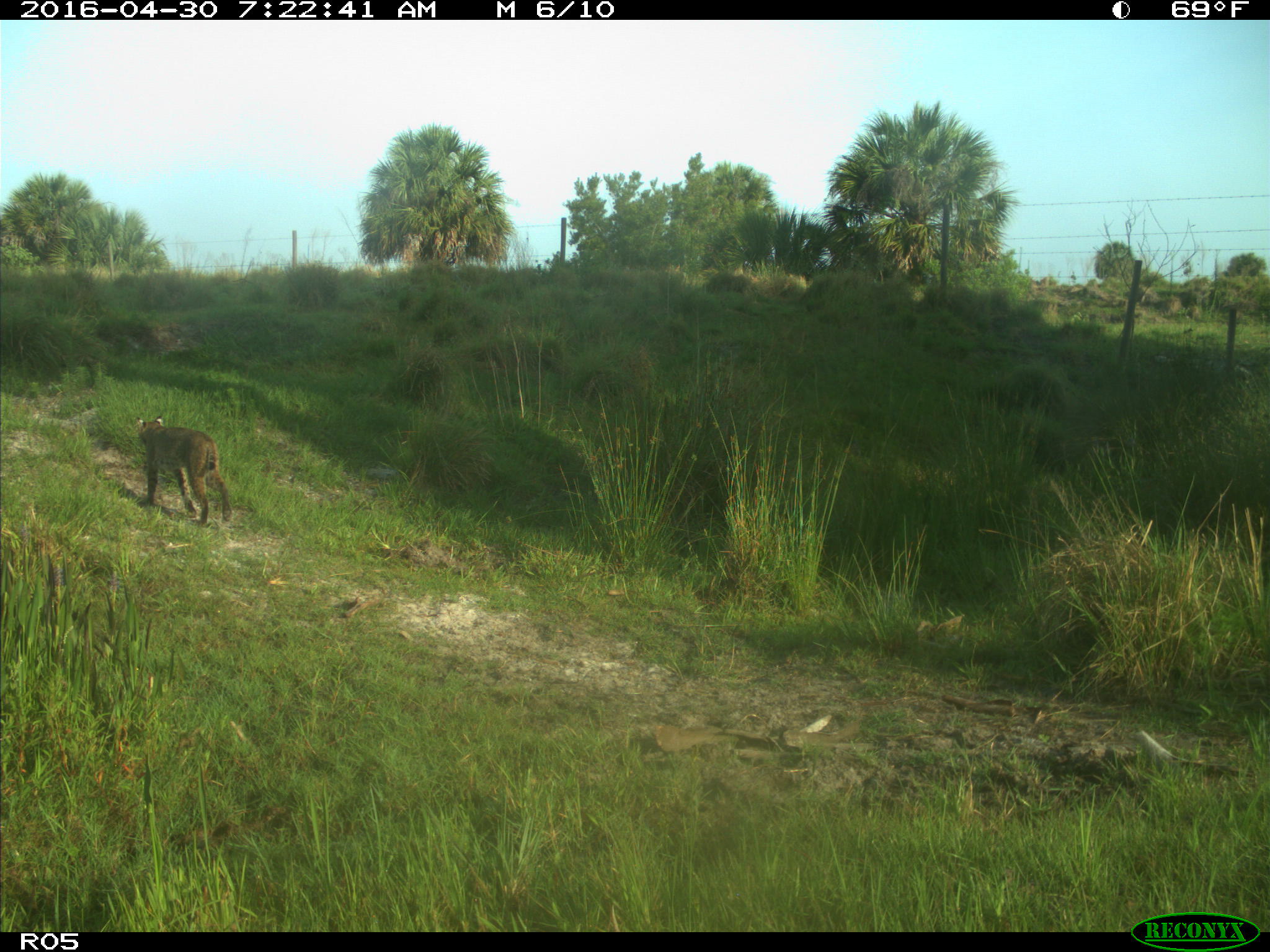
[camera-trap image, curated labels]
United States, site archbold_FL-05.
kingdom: Animalia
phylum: Chordata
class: Mammalia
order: Carnivora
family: Felidae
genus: Lynx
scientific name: Lynx rufus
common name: bobcat